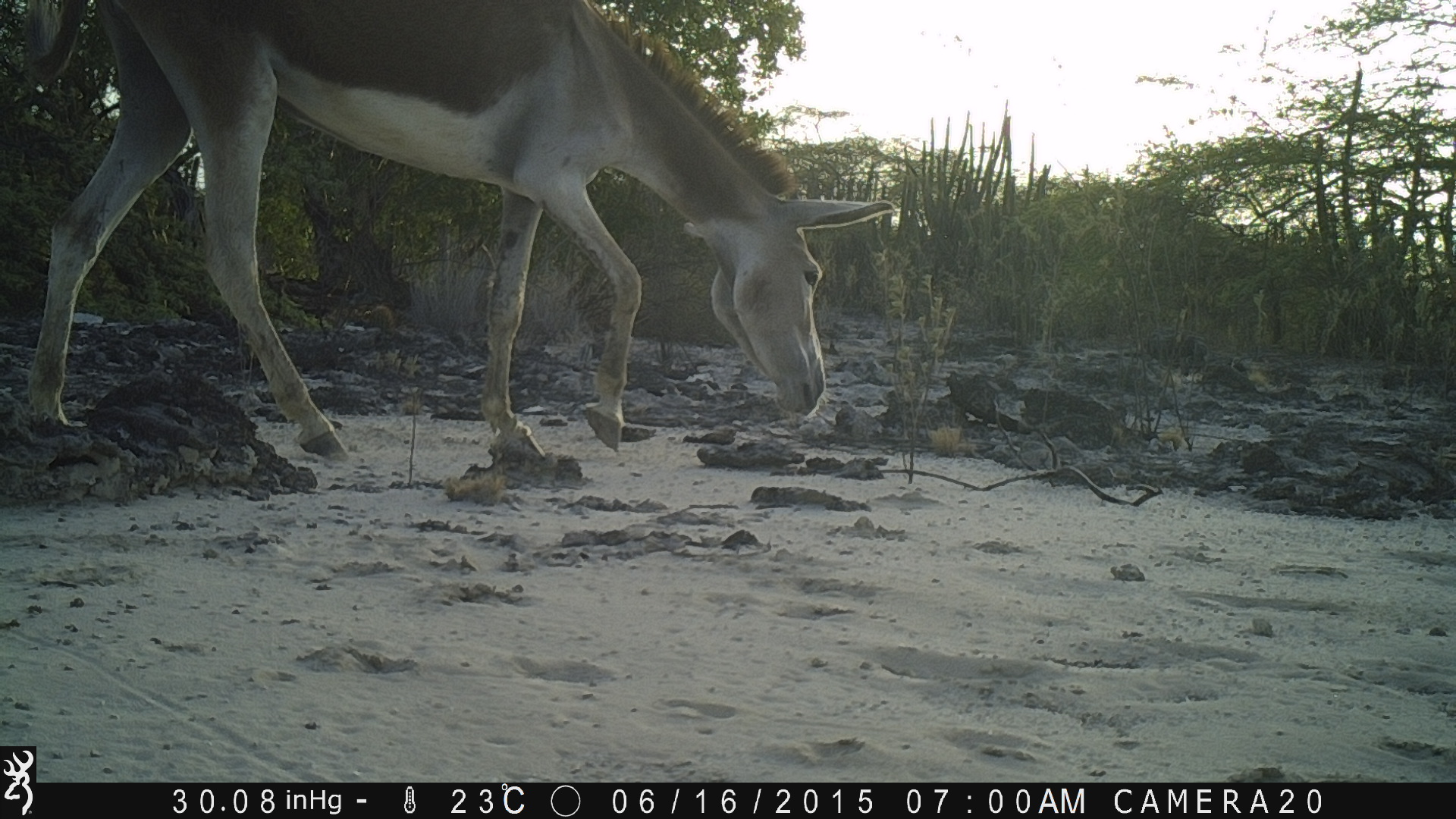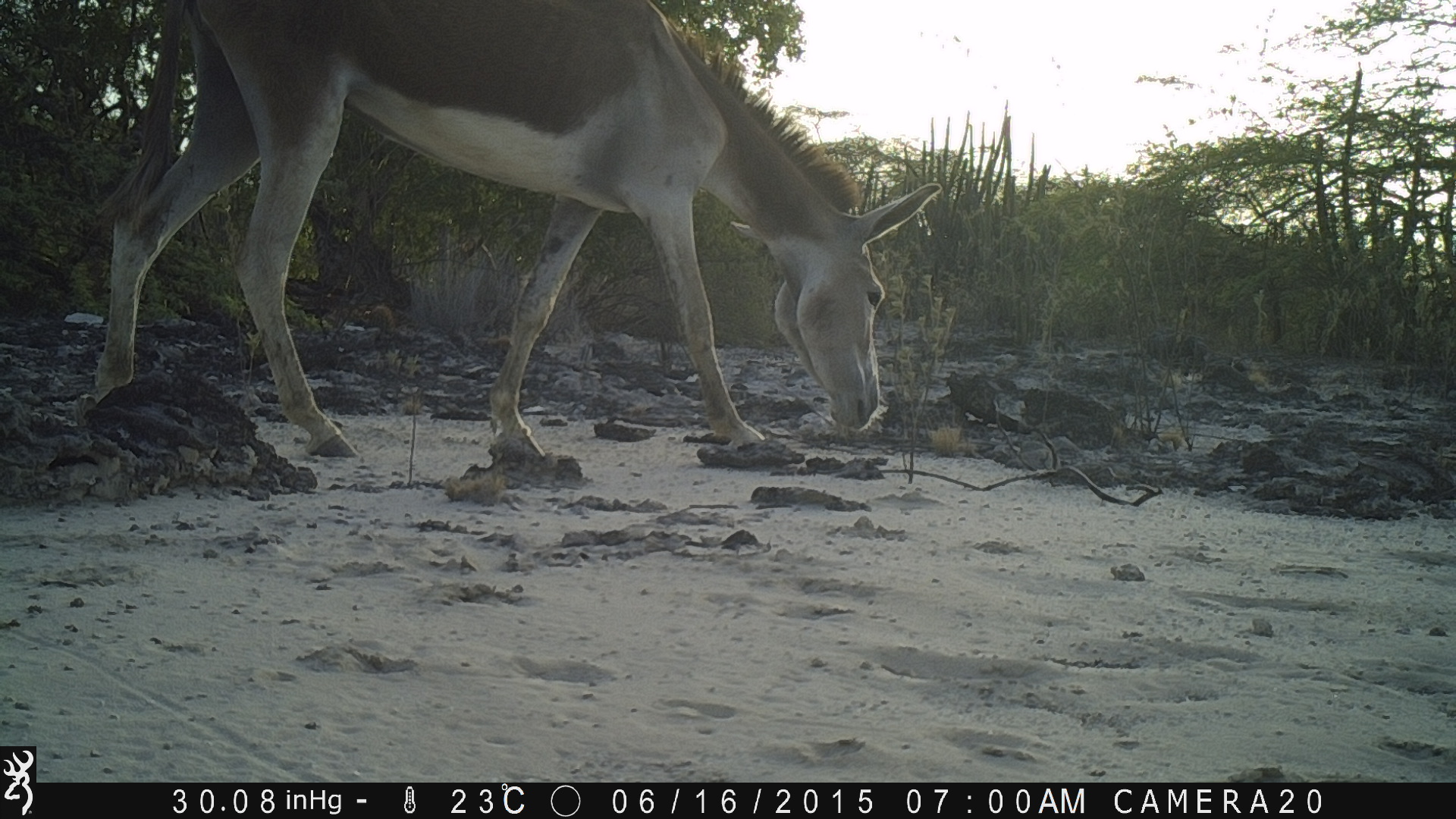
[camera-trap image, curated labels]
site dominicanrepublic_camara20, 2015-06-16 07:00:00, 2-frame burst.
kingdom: Animalia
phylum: Chordata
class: Mammalia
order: Perissodactyla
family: Equidae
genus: Equus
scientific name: Equus asinus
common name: donkey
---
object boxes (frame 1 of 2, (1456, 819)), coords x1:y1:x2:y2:
donkey: 16:2:897:469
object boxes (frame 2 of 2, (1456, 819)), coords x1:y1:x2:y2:
donkey: 83:0:938:474